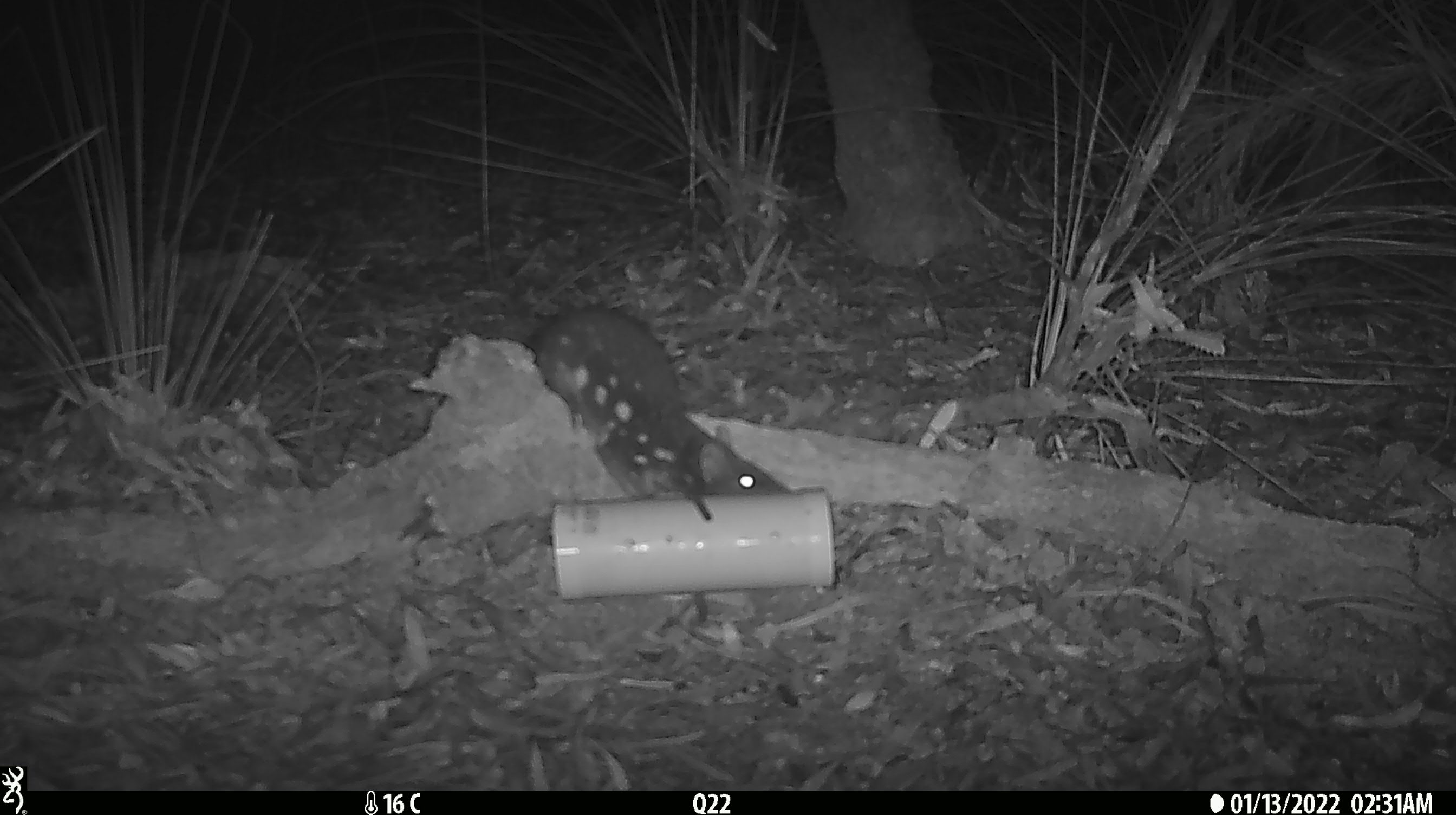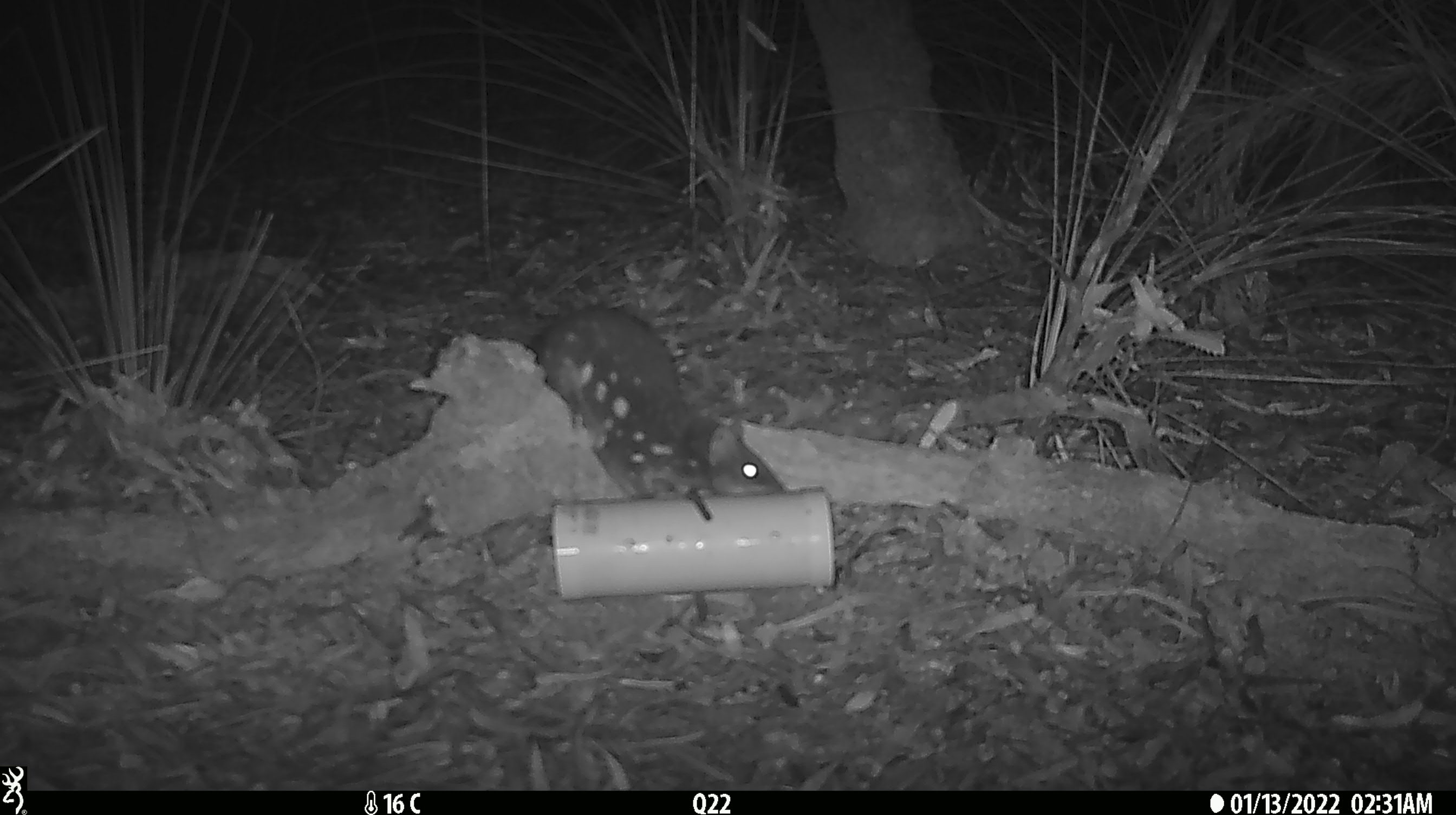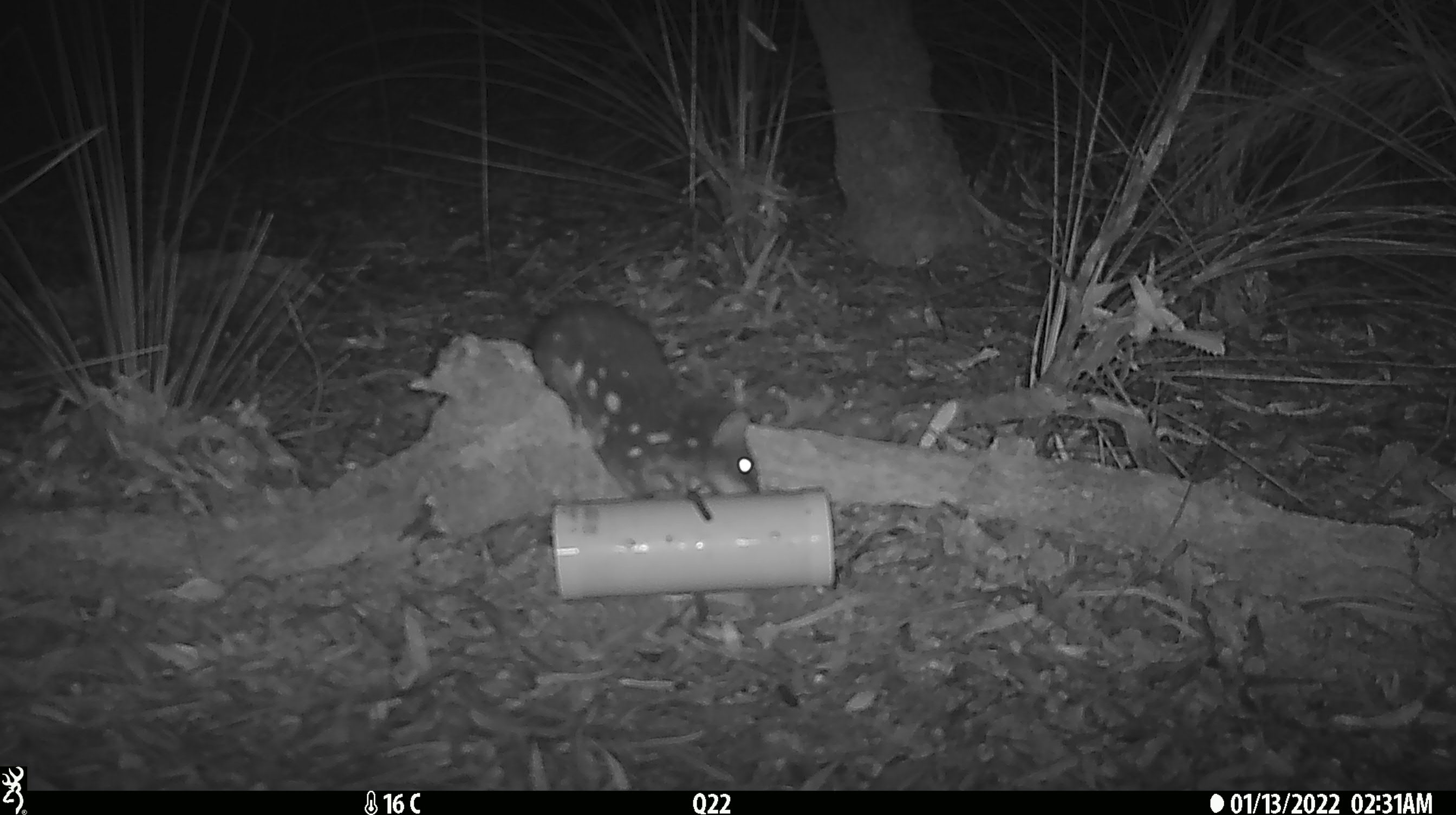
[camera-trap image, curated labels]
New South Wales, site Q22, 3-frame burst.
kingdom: Animalia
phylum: Chordata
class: Mammalia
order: Dasyuromorphia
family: Dasyuridae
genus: Dasyurus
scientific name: Dasyurus maculatus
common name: spotted-tailed quoll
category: quoll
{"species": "quoll (spotted-tailed quoll) (Dasyurus maculatus)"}